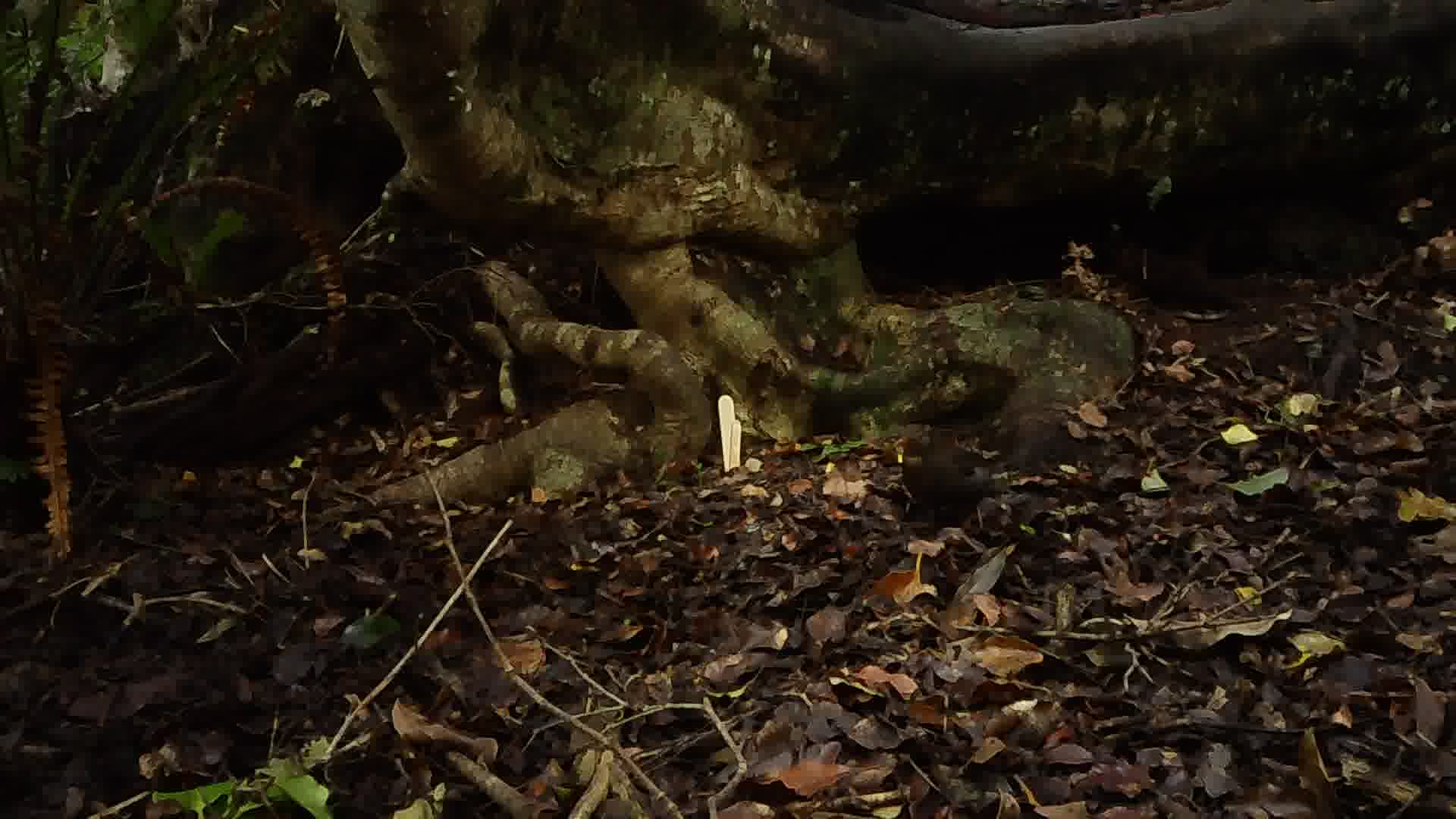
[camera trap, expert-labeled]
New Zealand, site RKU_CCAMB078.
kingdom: Animalia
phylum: Chordata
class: Aves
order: Passeriformes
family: Turdidae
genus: Turdus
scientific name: Turdus merula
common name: eurasian blackbird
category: blackbird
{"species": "blackbird (eurasian blackbird) (Turdus merula)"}